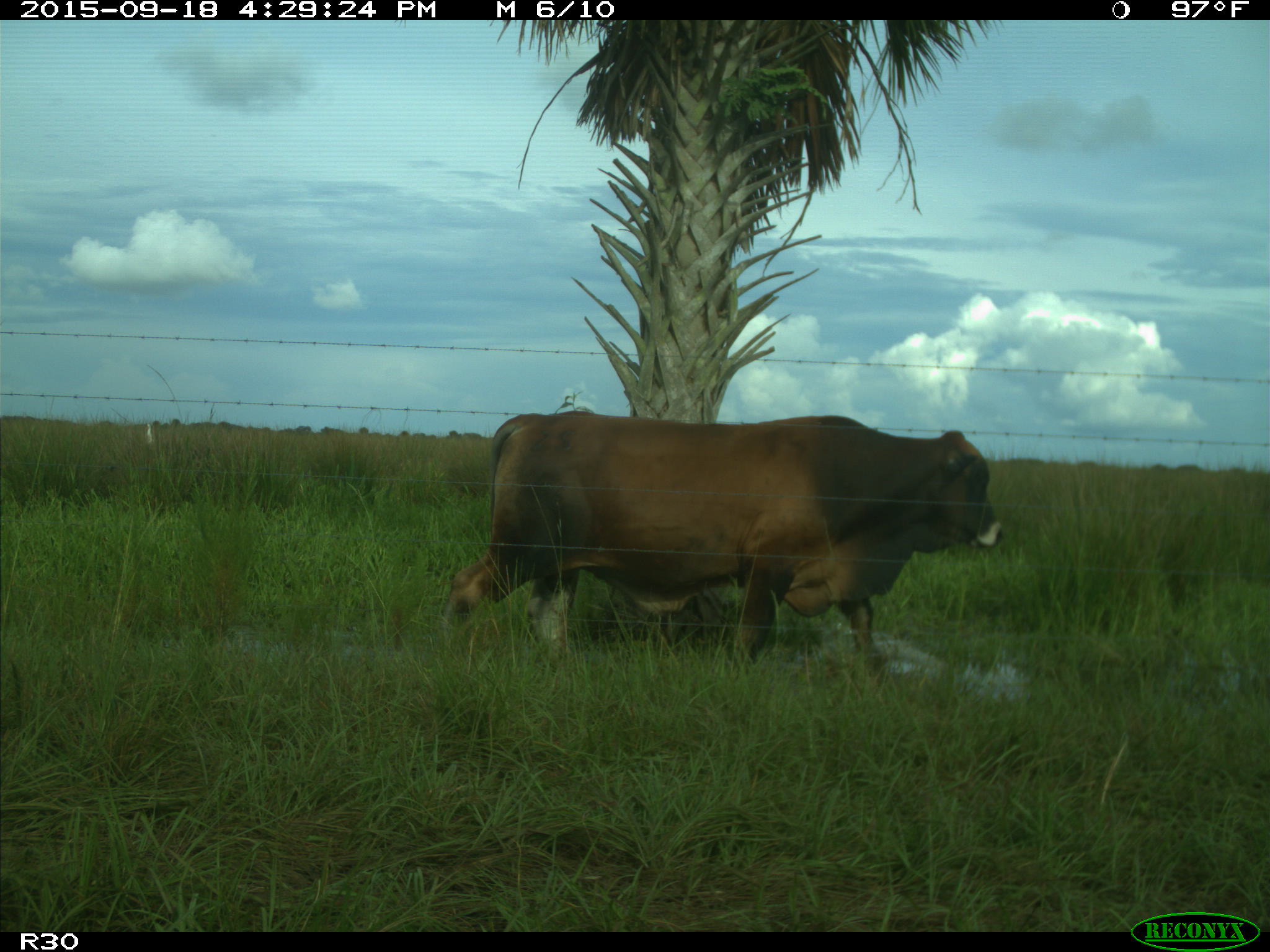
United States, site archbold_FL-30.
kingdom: Animalia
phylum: Chordata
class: Mammalia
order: Artiodactyla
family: Bovidae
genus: Bos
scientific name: Bos taurus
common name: domestic cow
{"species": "Bos taurus (domestic cow)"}